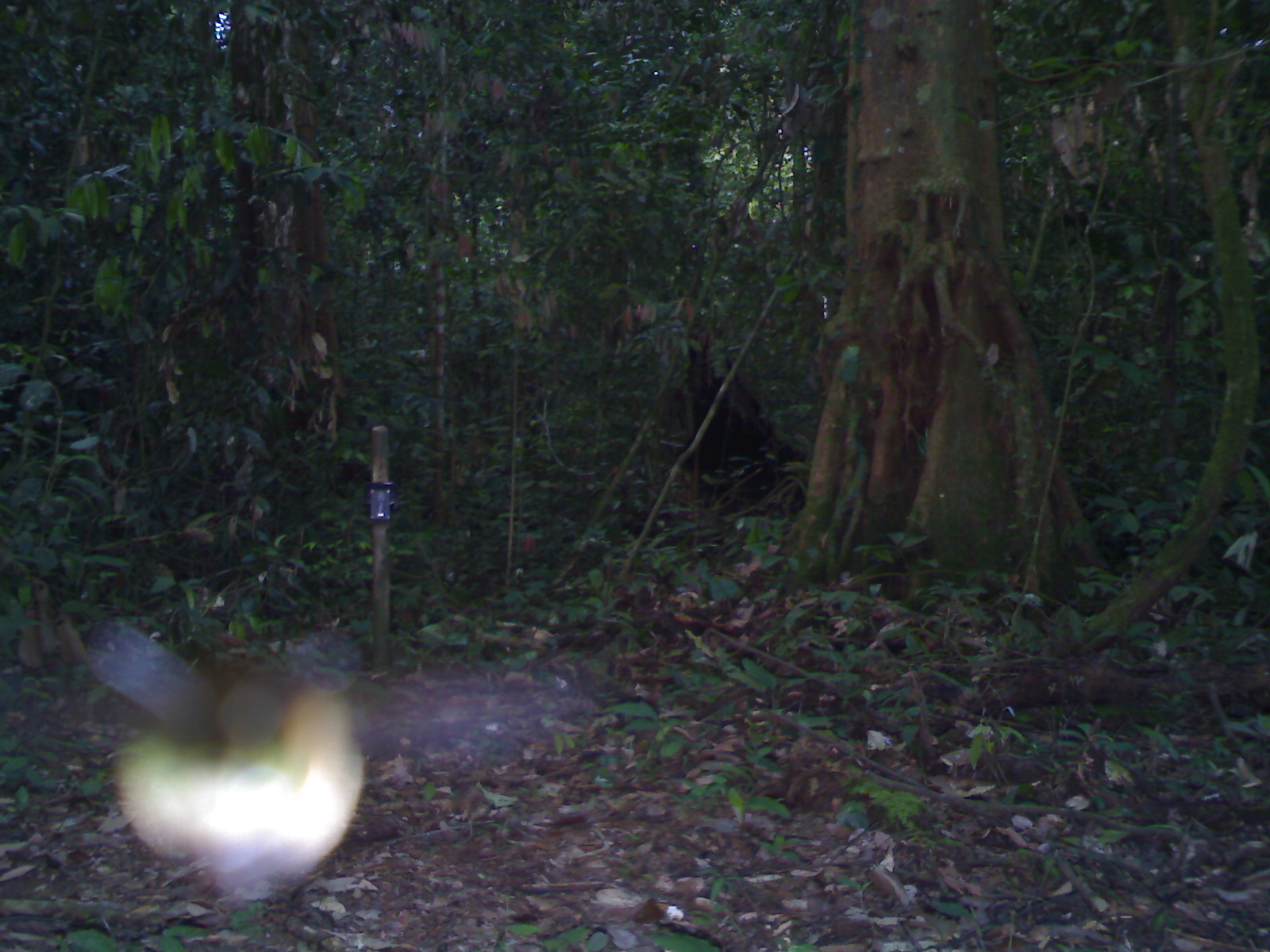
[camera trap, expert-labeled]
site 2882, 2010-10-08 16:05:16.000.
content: unidentified animal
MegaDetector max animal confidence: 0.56